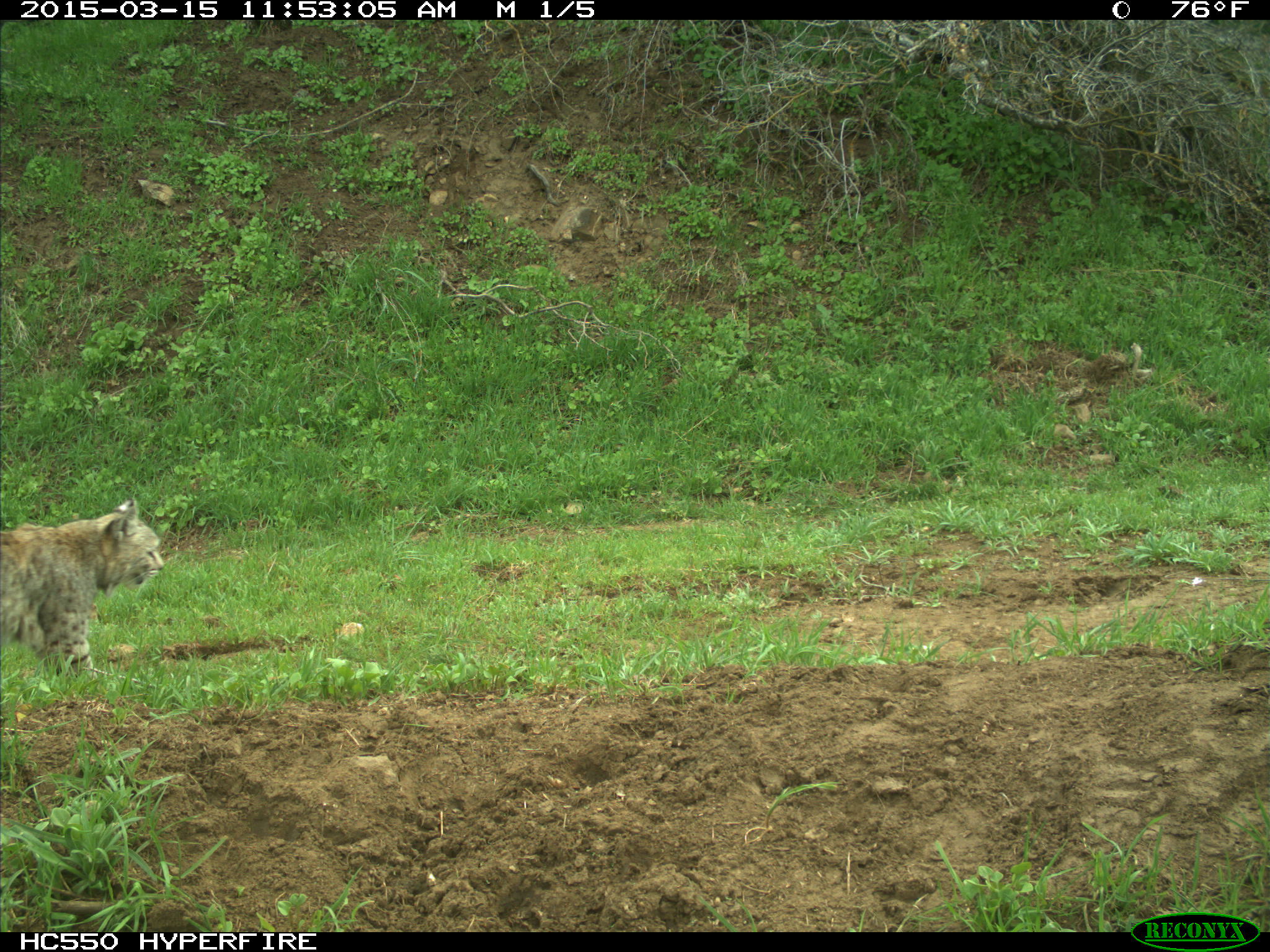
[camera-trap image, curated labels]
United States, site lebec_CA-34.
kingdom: Animalia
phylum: Chordata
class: Mammalia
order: Carnivora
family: Felidae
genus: Lynx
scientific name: Lynx rufus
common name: bobcat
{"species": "Lynx rufus (bobcat)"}